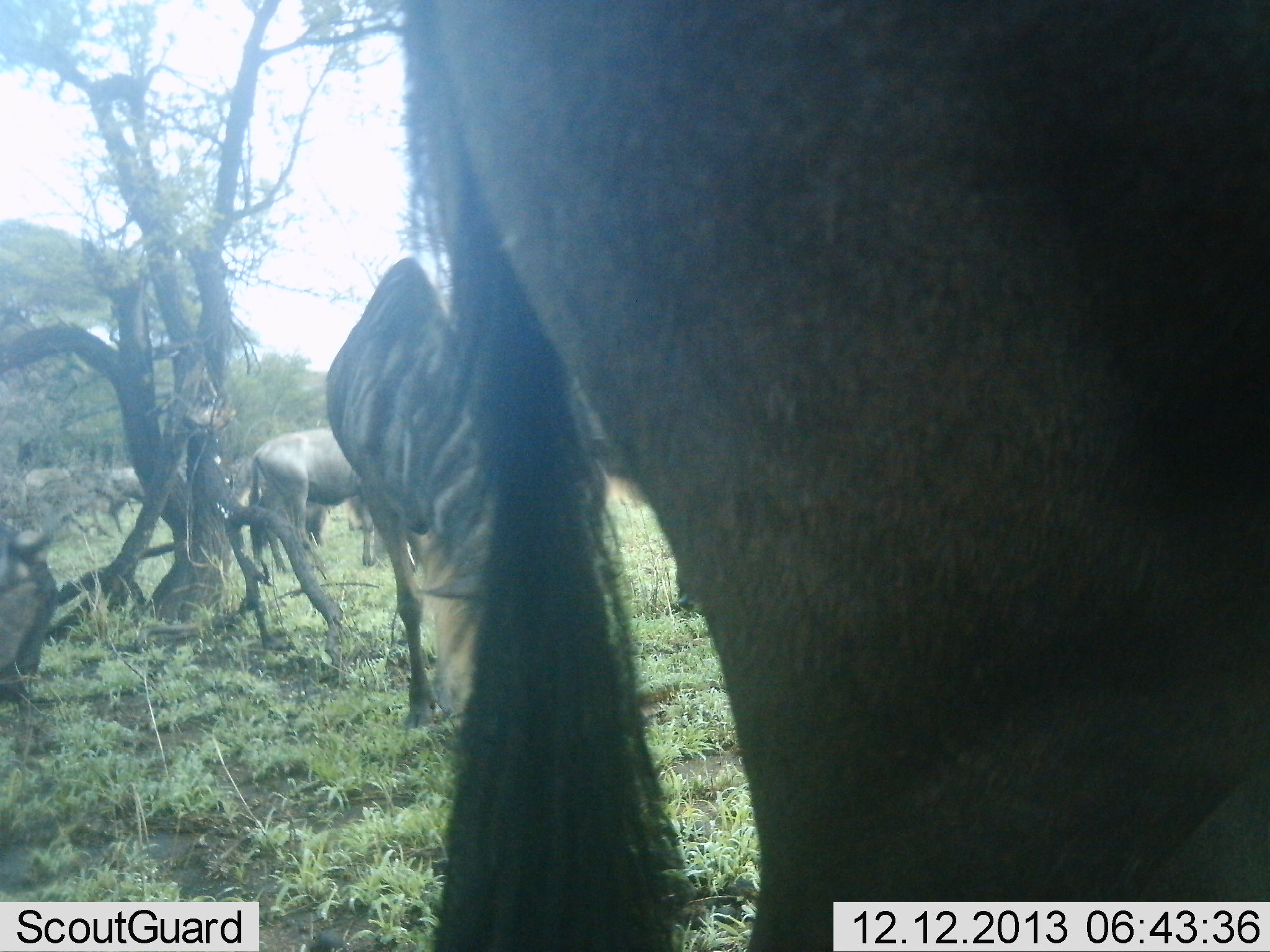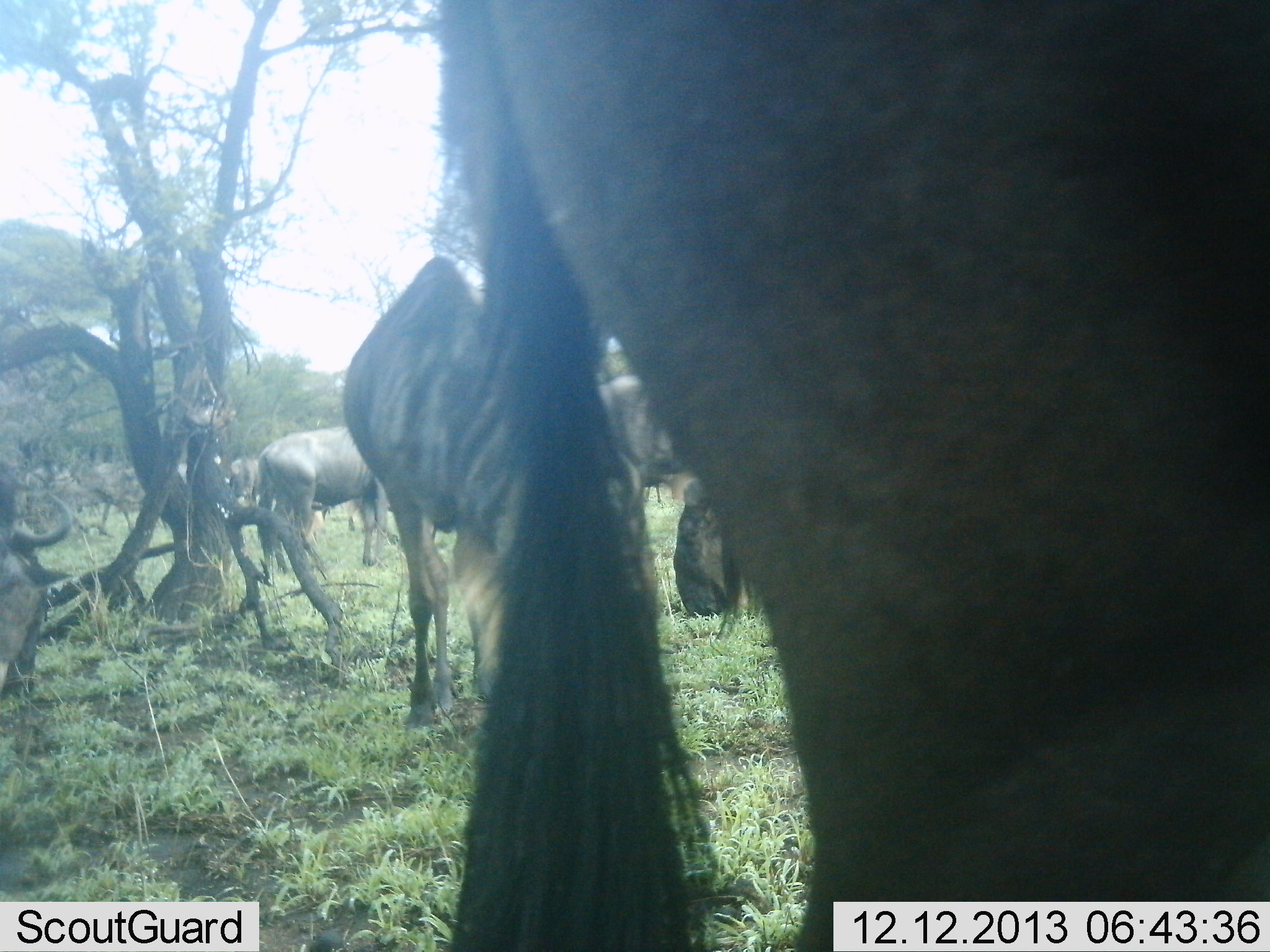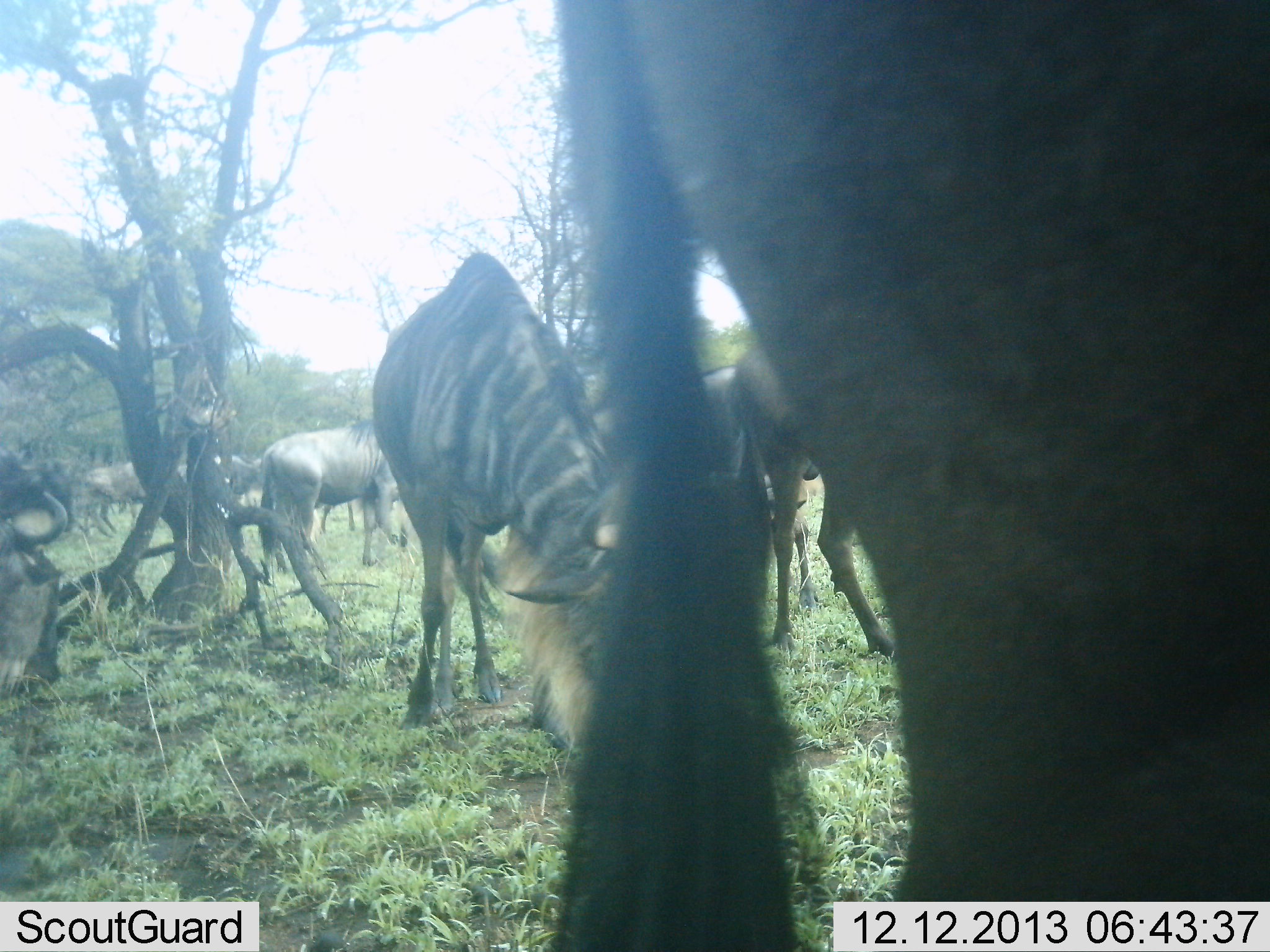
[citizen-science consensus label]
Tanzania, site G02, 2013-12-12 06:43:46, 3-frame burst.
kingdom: Animalia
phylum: Chordata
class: Mammalia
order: Artiodactyla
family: Bovidae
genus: Connochaetes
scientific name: Connochaetes taurinus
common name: blue wildebeest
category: wildebeest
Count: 9.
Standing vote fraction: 50%.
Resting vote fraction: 10%.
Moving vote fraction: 70%.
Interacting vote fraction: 0%.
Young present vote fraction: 10%.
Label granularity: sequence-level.